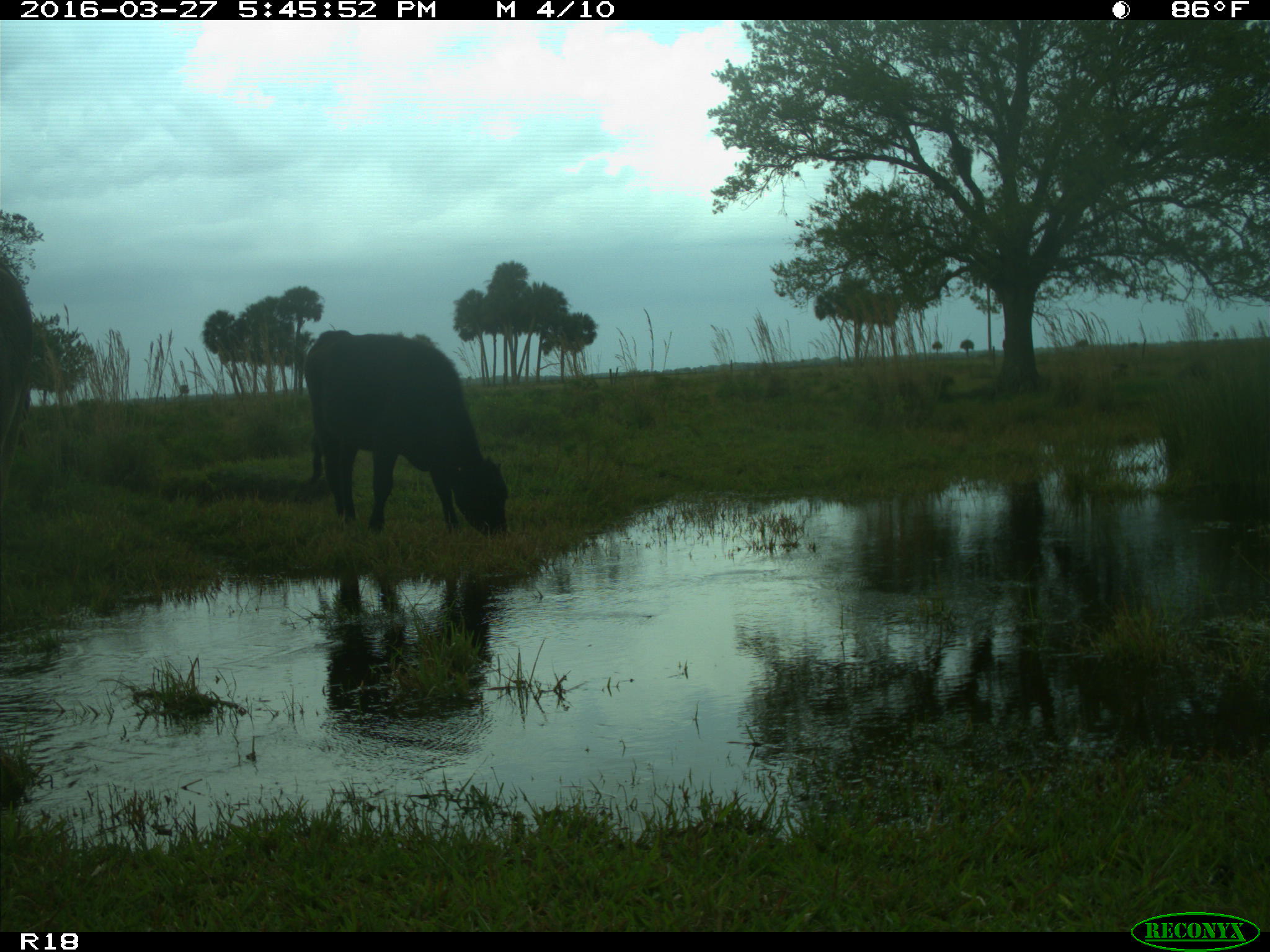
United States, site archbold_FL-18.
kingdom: Animalia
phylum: Chordata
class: Mammalia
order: Artiodactyla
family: Bovidae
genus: Bos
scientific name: Bos taurus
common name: domestic cow